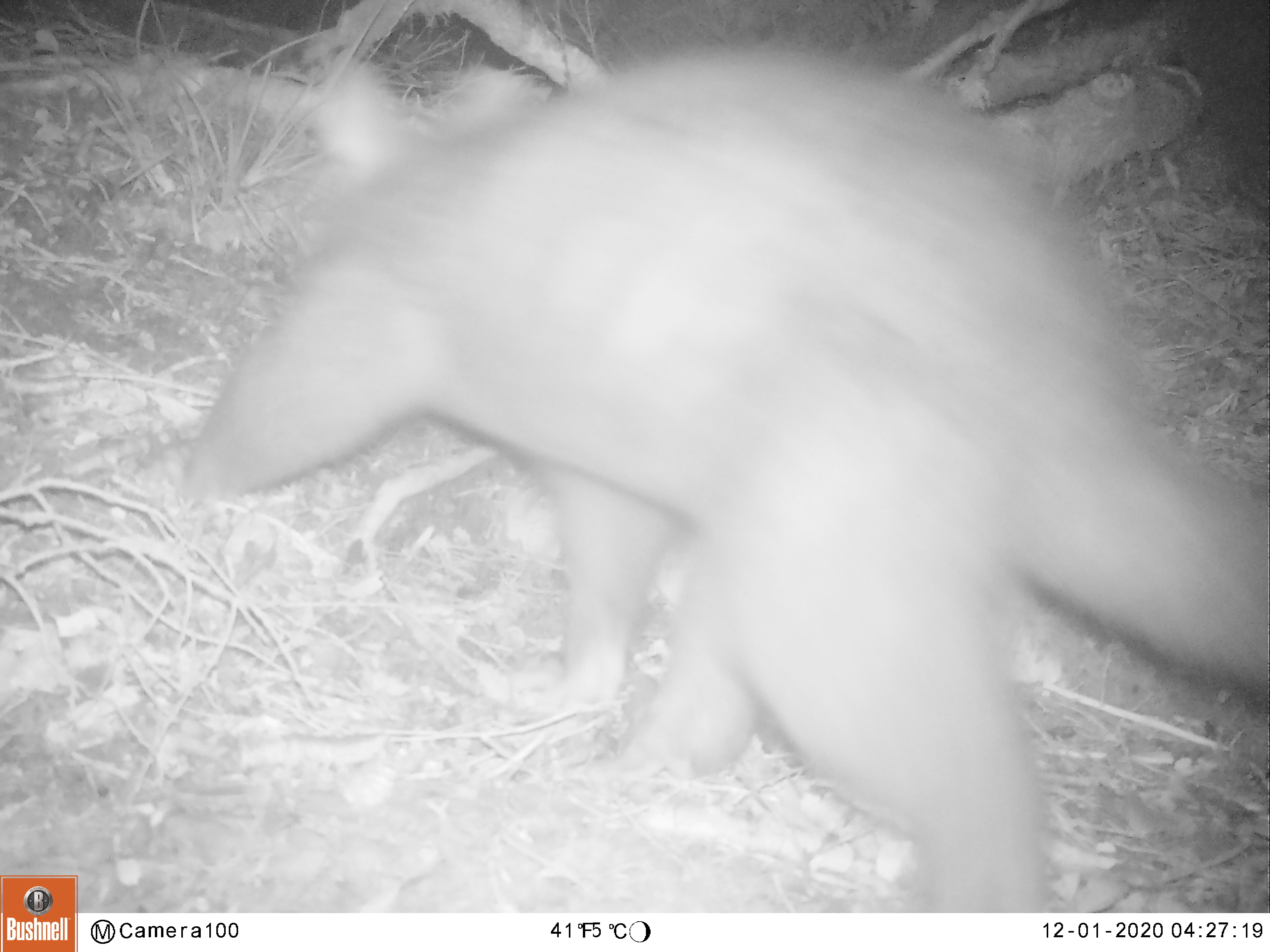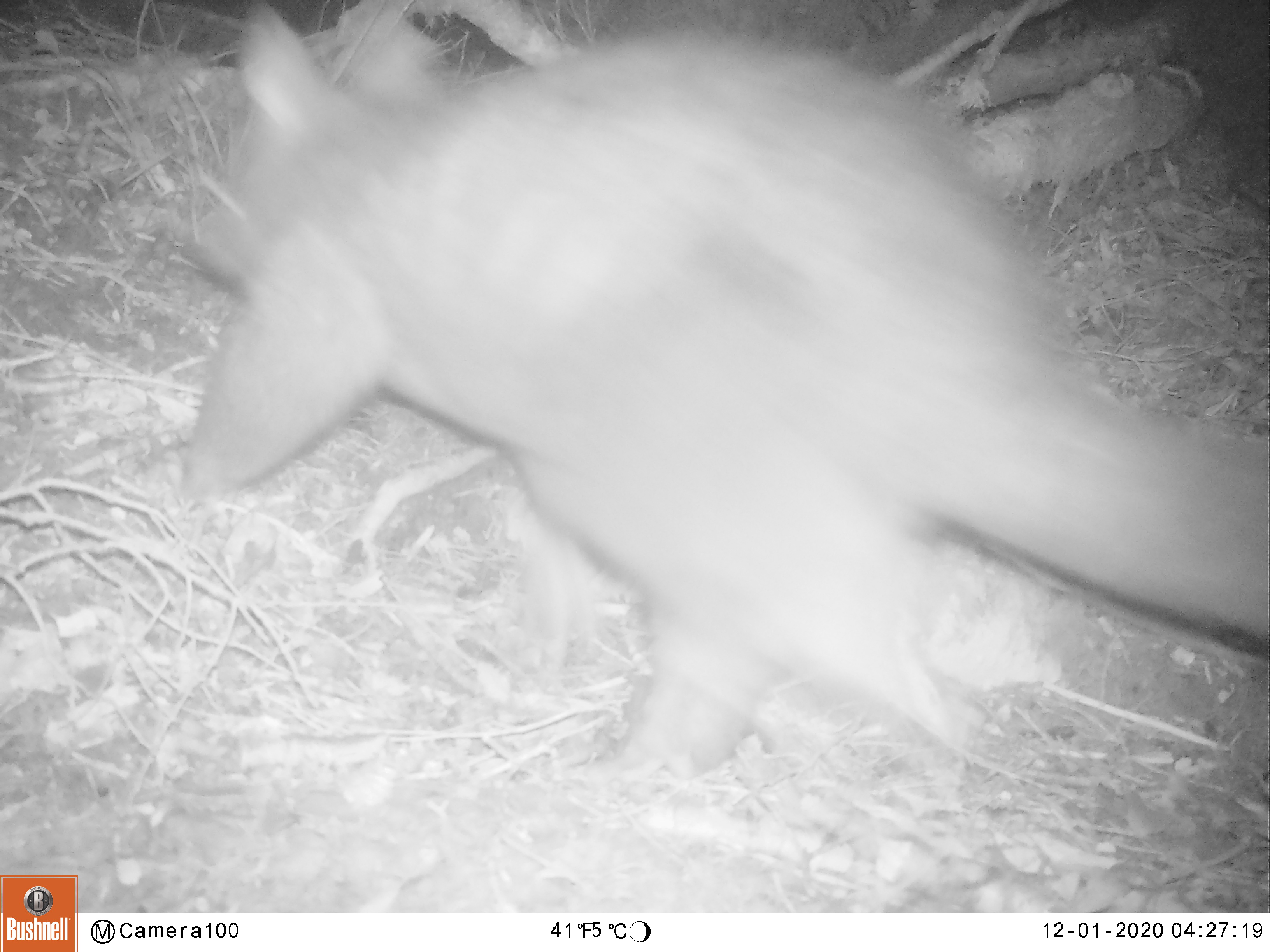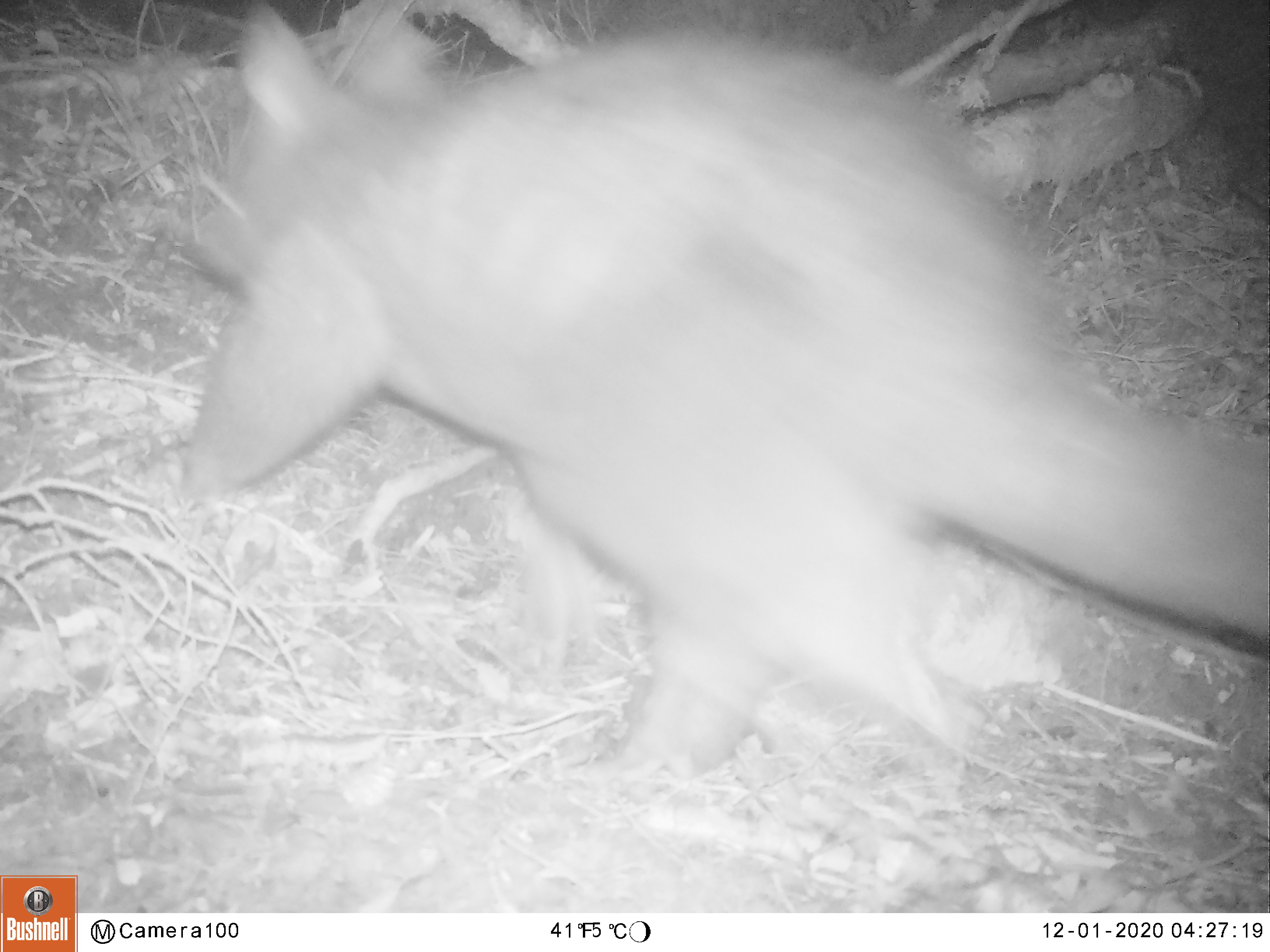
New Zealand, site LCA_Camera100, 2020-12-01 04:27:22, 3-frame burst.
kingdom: Animalia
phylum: Chordata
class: Mammalia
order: Diprotodontia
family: Phalangeridae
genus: Trichosurus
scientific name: Trichosurus vulpecula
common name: common brushtail possum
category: possum